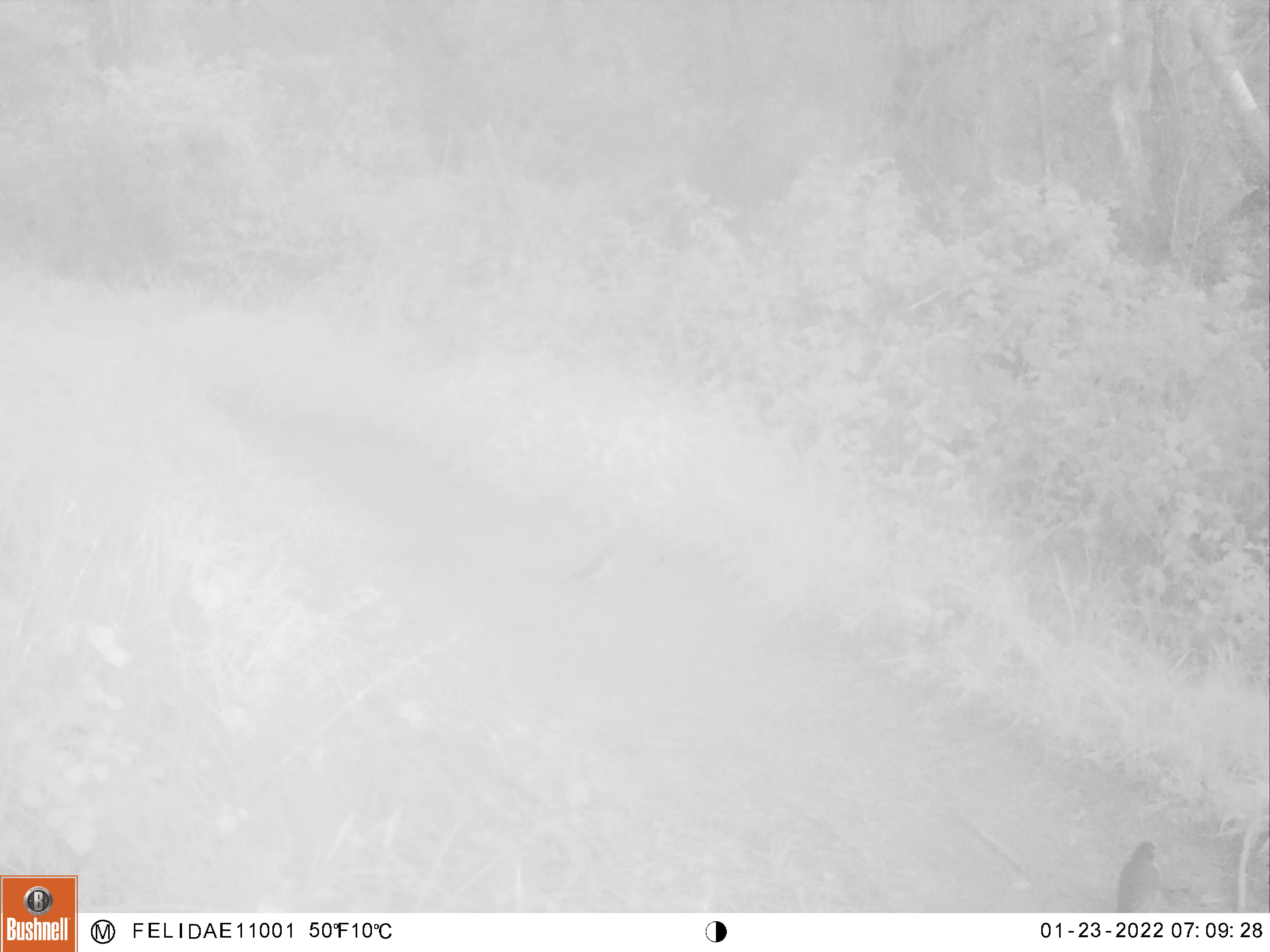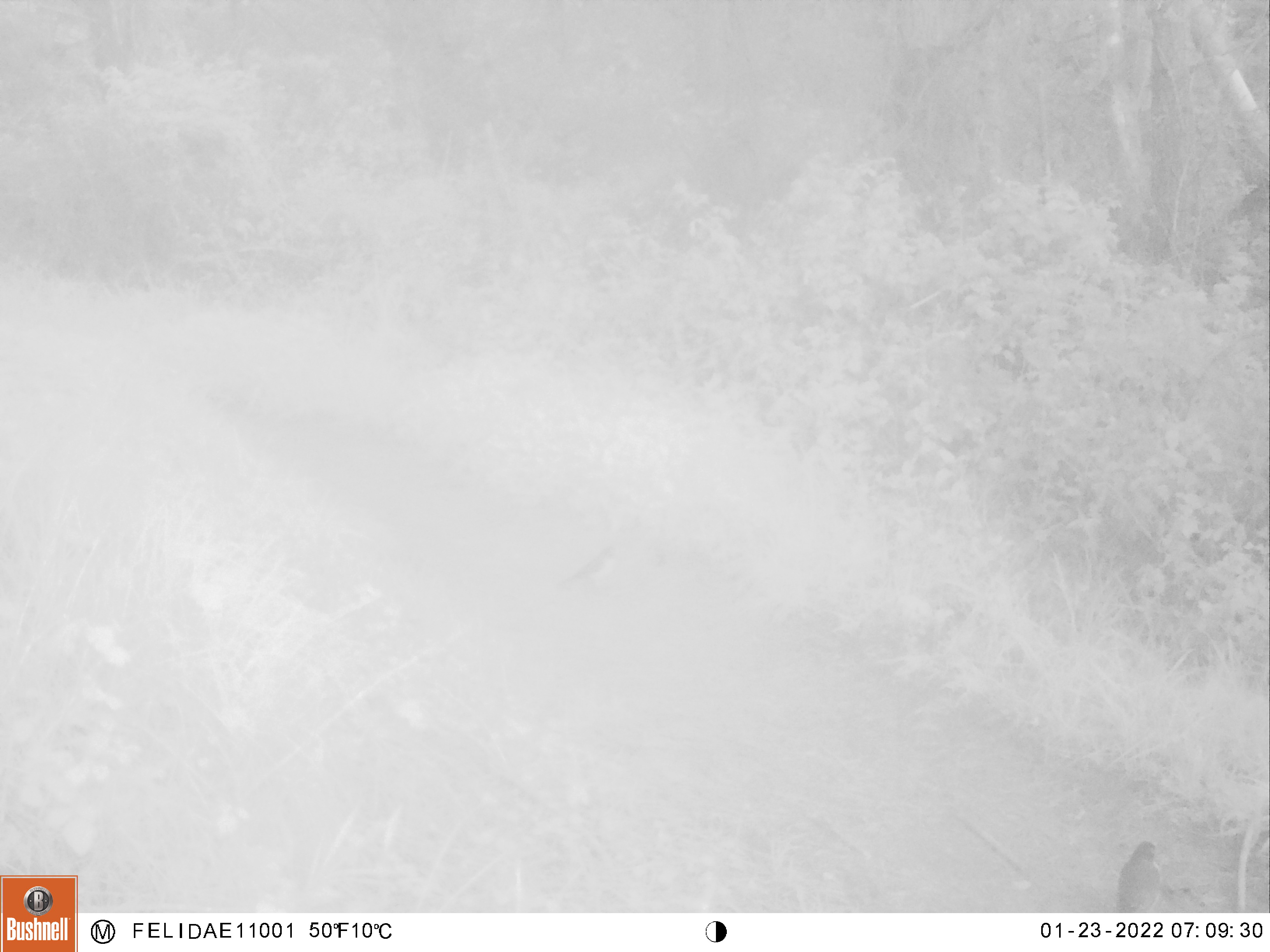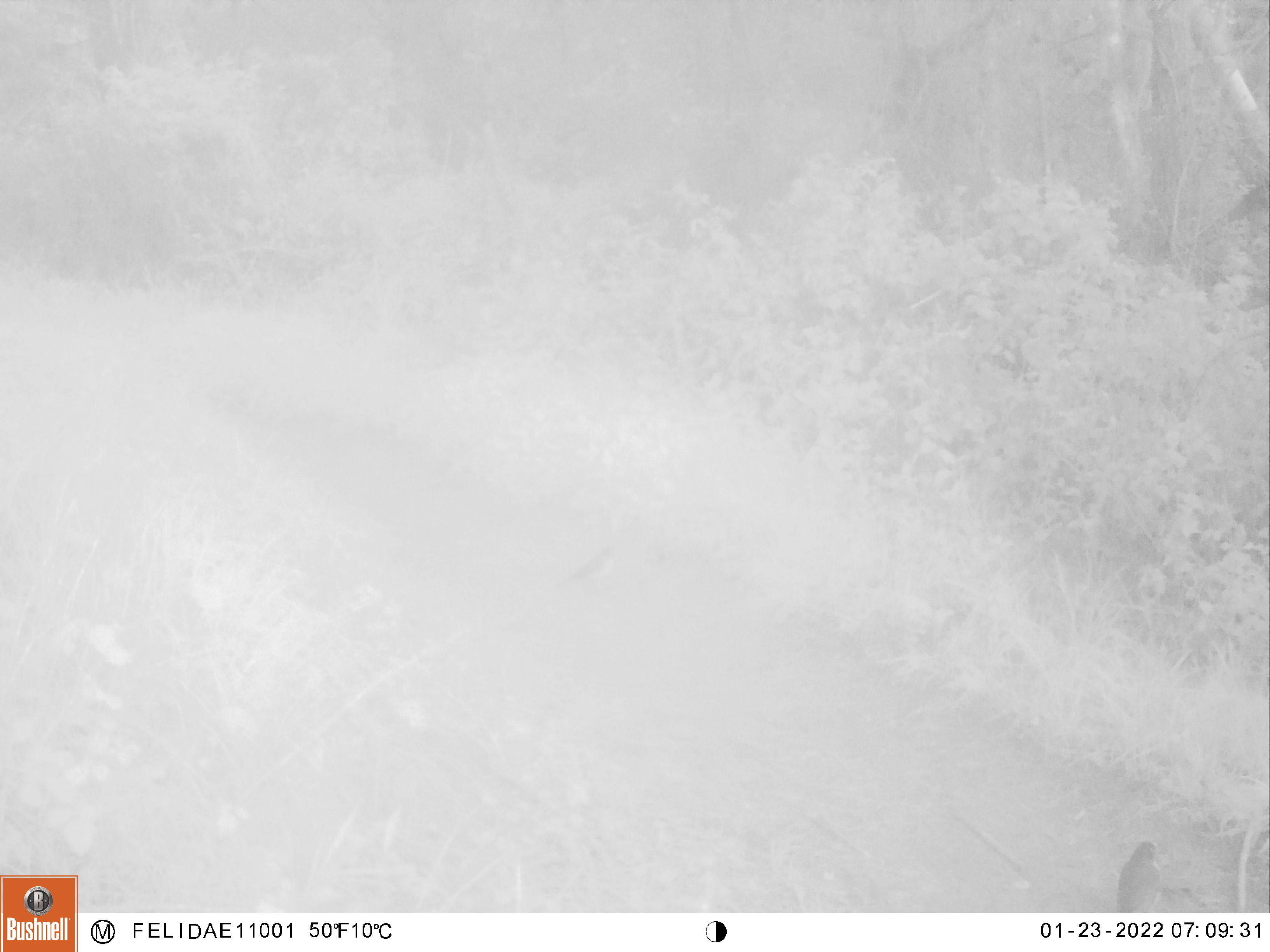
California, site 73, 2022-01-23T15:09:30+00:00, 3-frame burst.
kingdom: Animalia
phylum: Chordata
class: Aves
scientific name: Aves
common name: bird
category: unknown bird